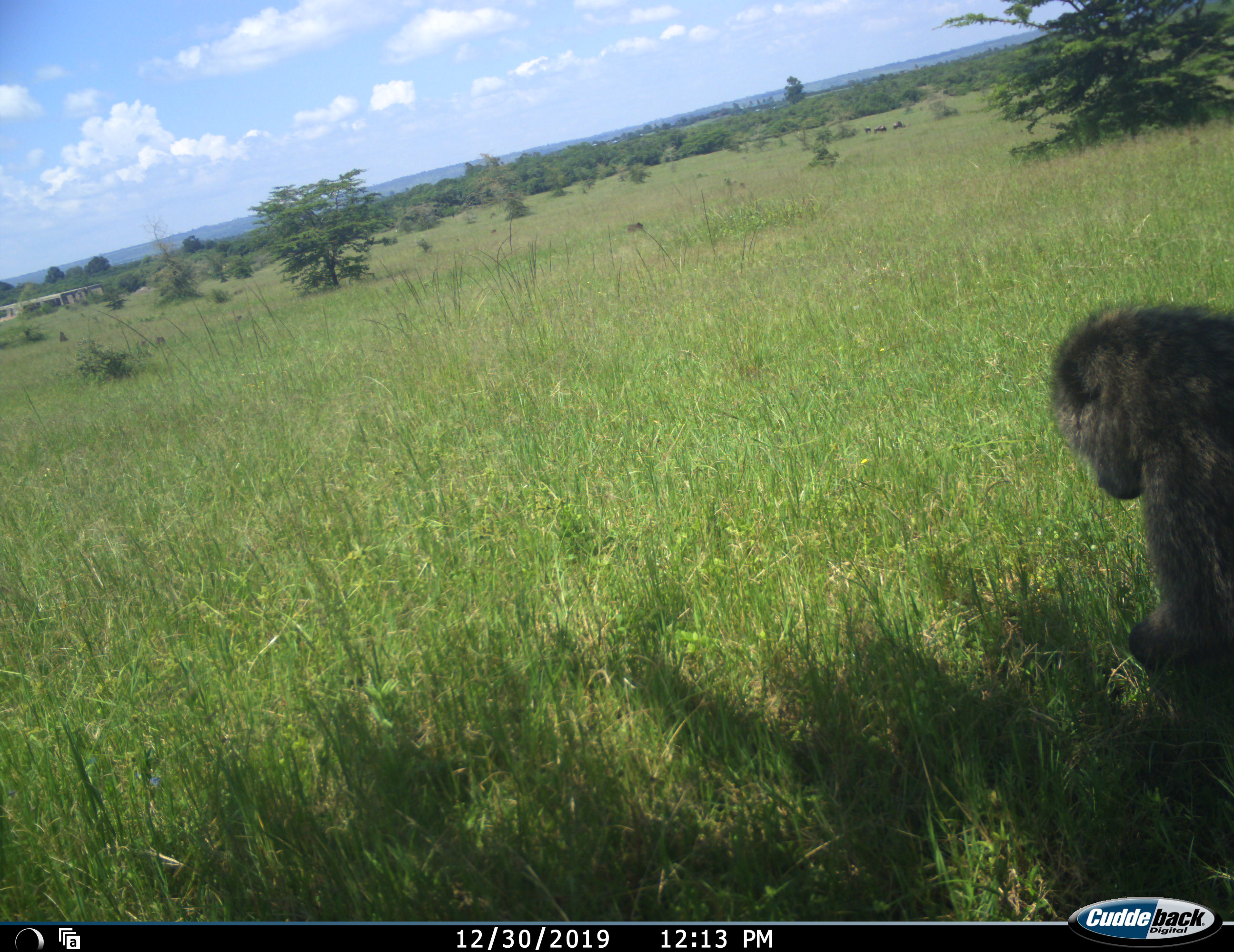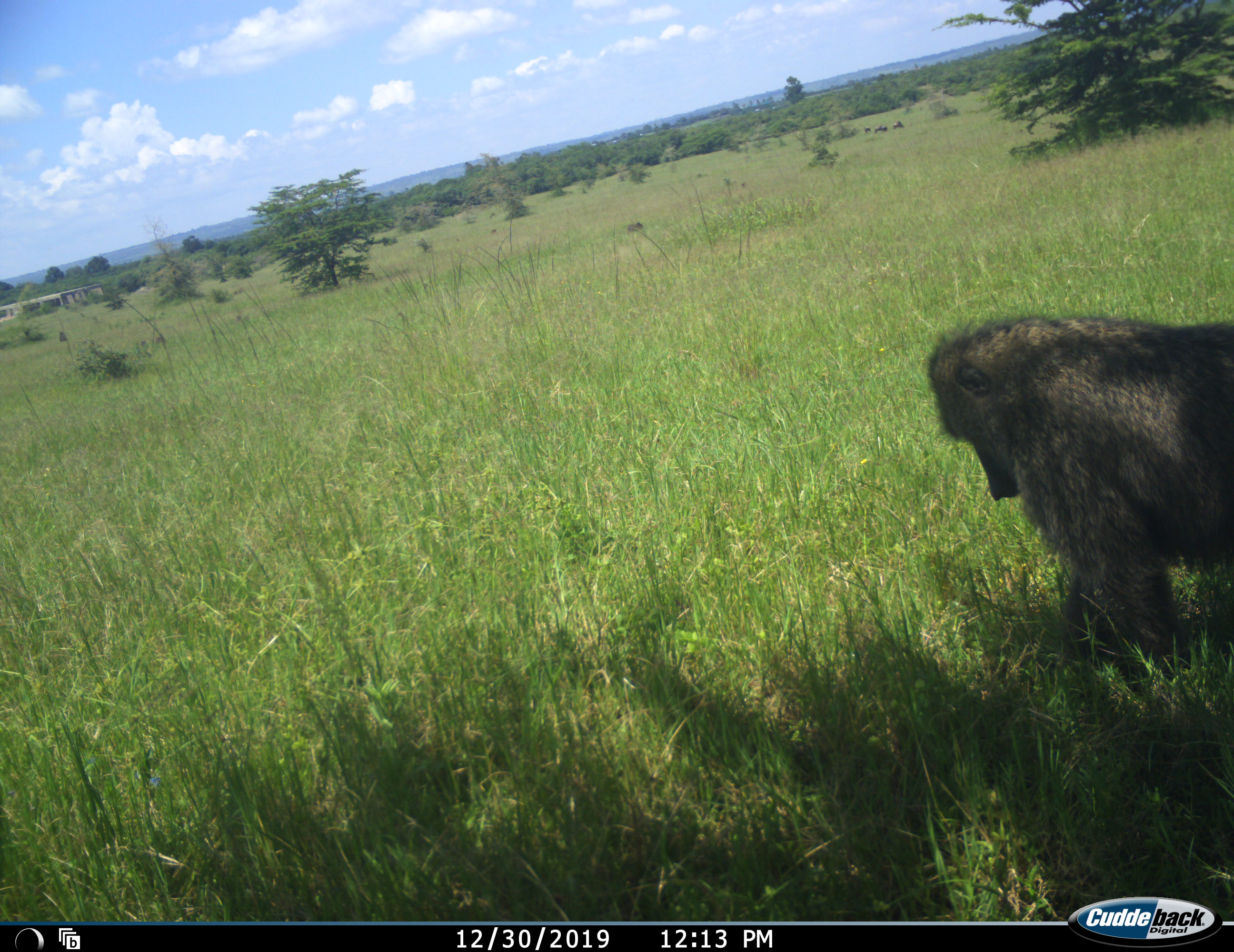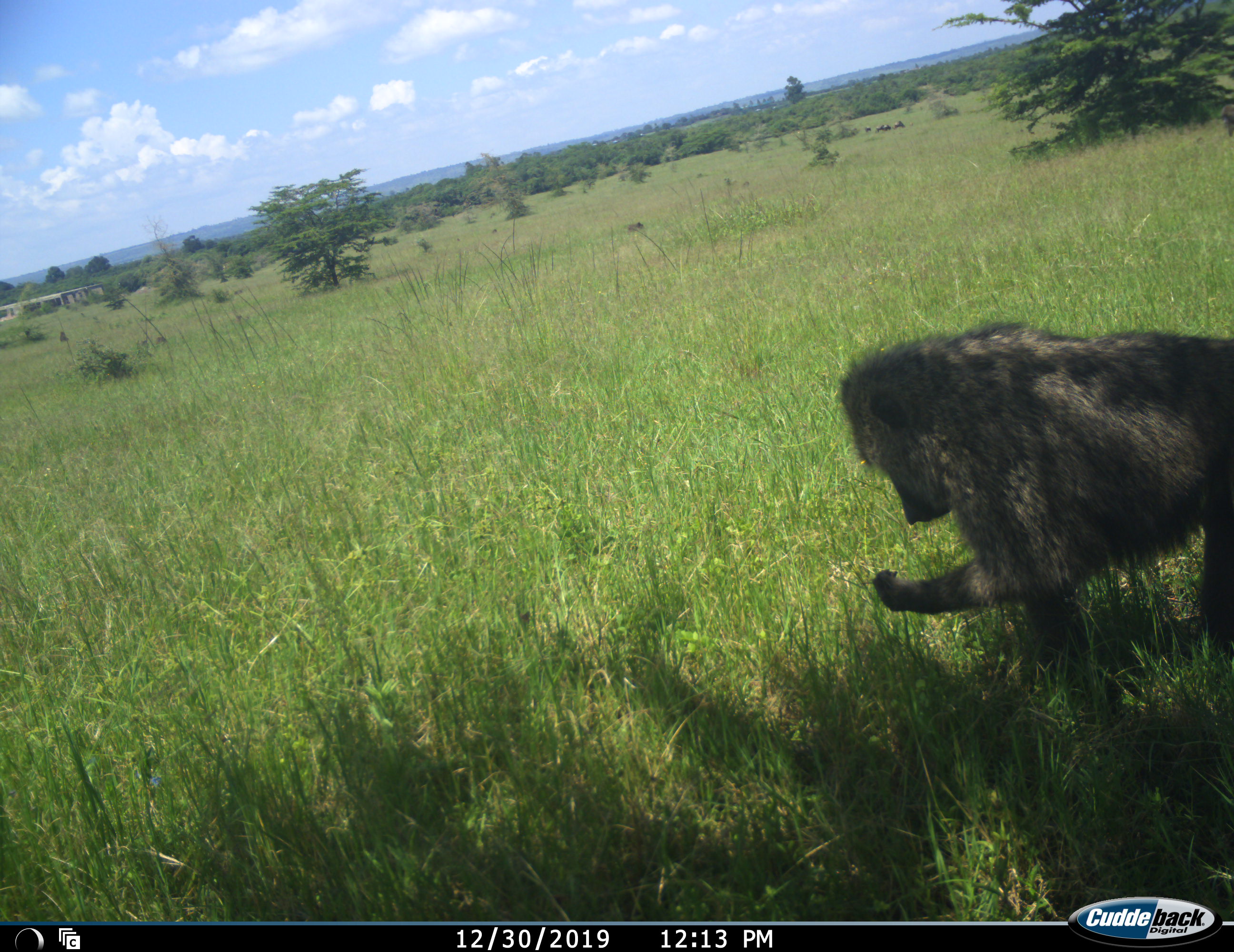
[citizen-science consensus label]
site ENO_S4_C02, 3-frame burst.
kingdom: Animalia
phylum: Chordata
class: Mammalia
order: Primates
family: Cercopithecidae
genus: Papio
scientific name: Papio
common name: baboon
Baboon (Papio), count 1. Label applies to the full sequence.